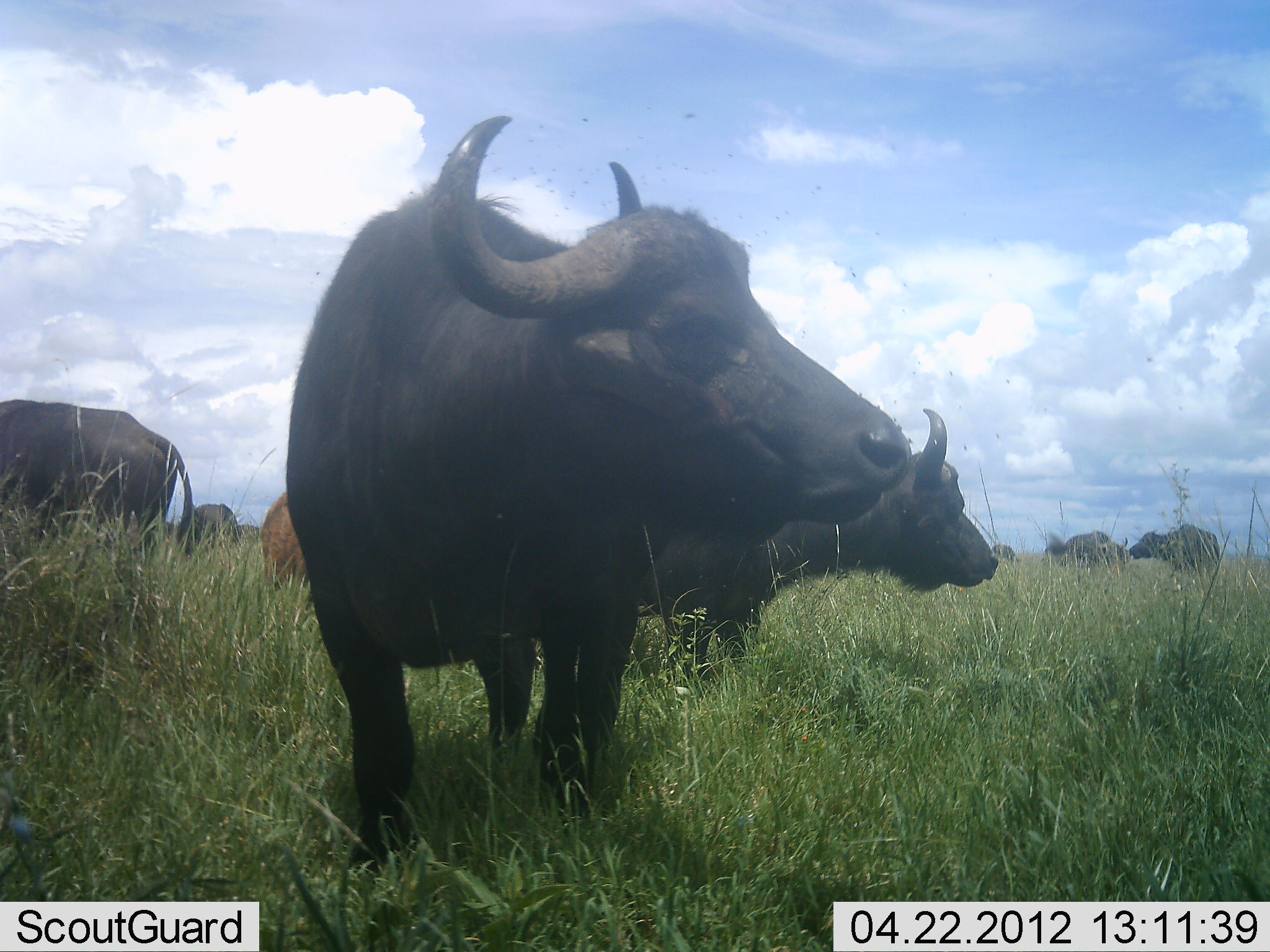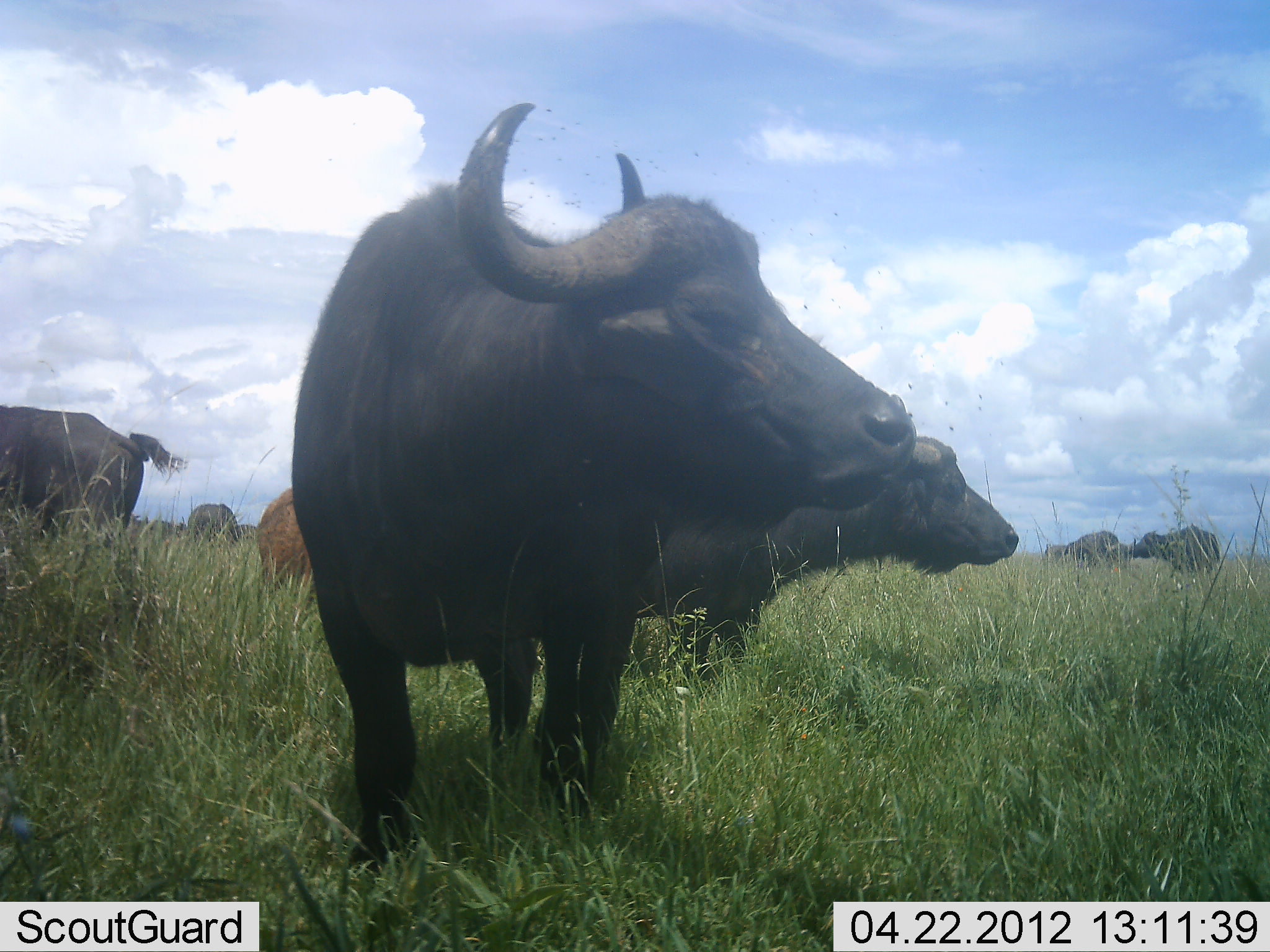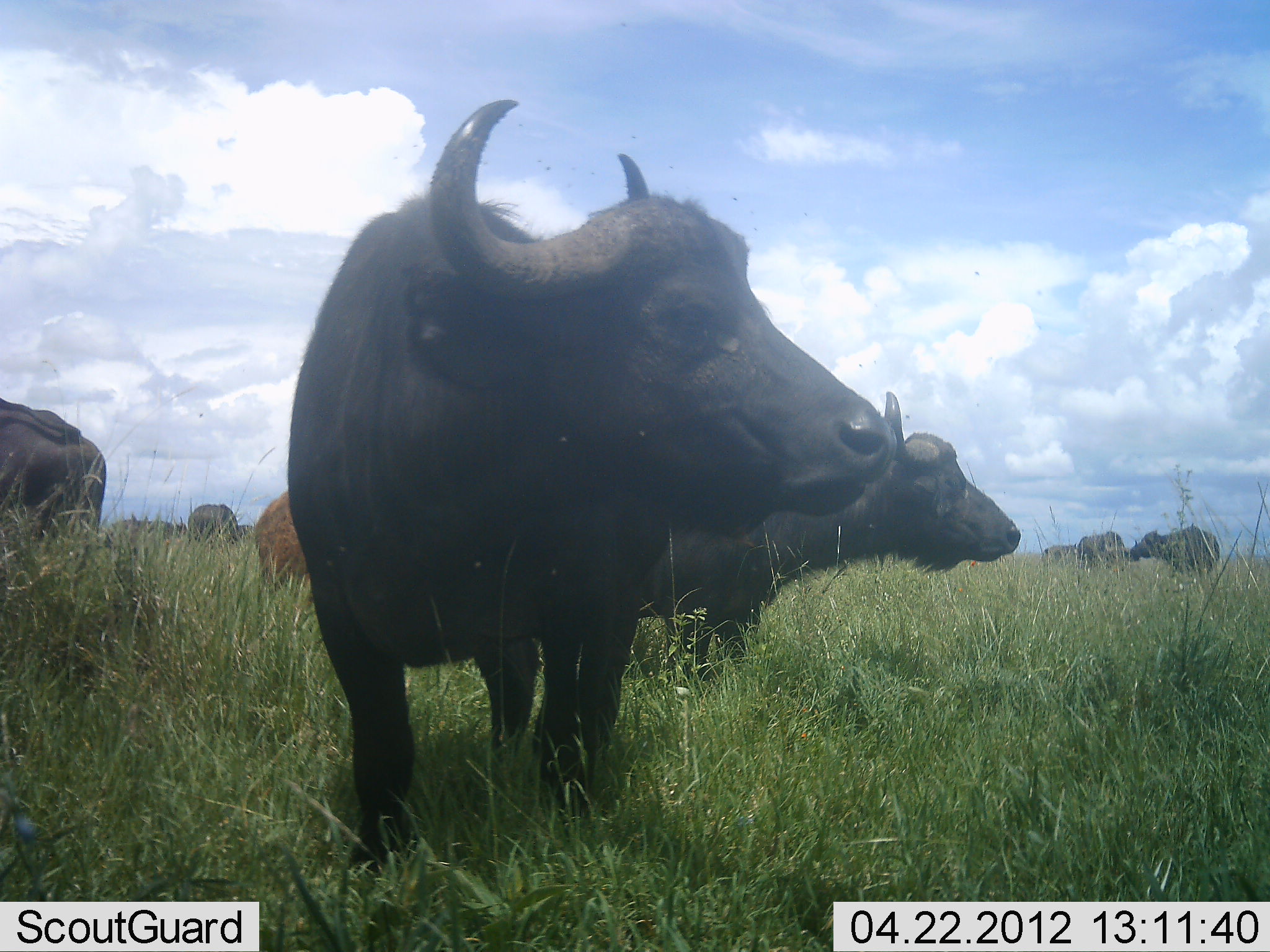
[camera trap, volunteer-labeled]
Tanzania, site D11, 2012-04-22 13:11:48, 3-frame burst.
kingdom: Animalia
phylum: Chordata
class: Mammalia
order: Artiodactyla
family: Bovidae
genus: Syncerus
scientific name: Syncerus caffer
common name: cape buffalo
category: buffalo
Buffalo (cape buffalo) (Syncerus caffer), count 7. Behavior (volunteer vote fractions): standing 97%, resting 3%, moving 17%, interacting 0%. Young present (vote fraction): 26%. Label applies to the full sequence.